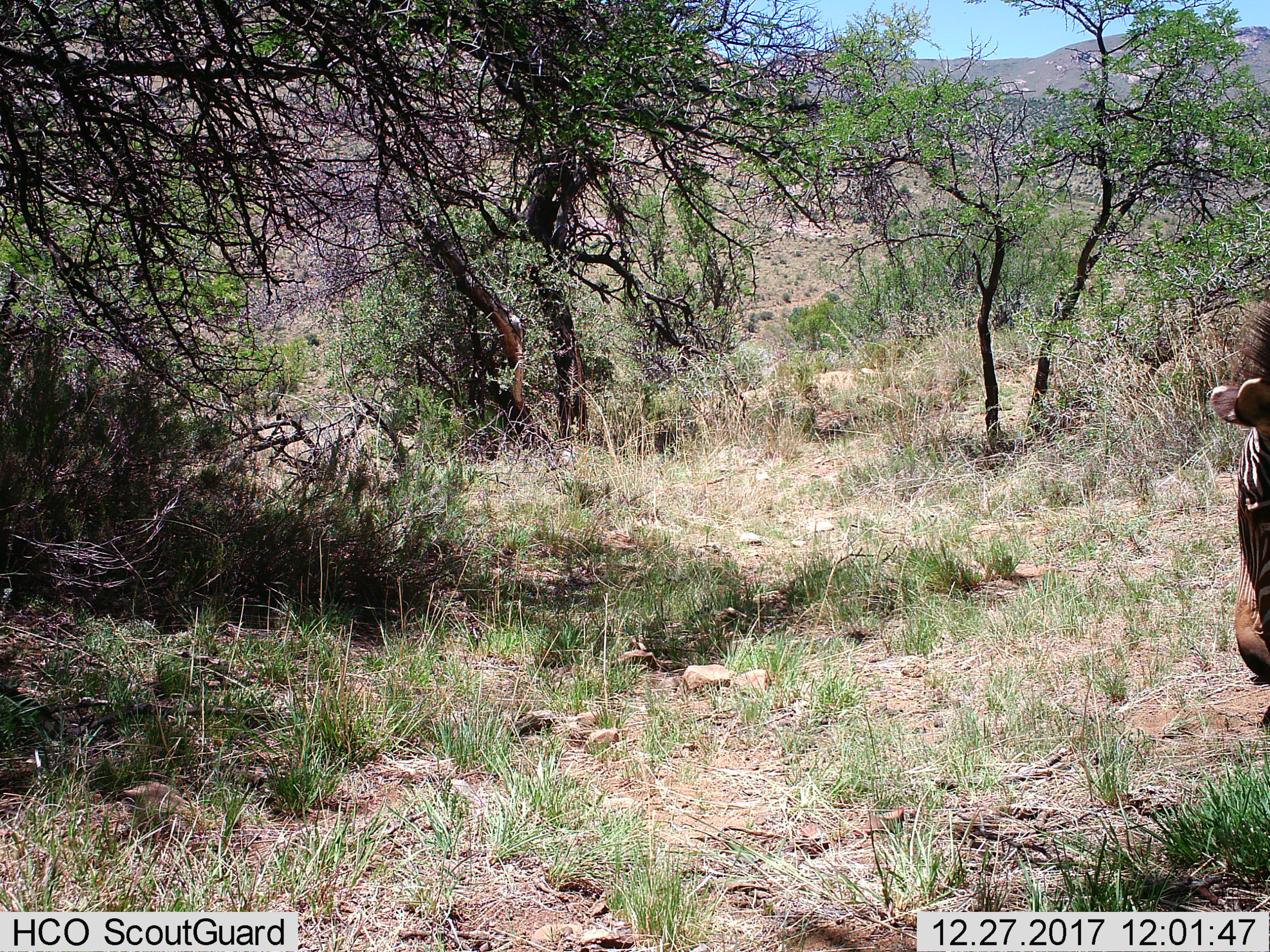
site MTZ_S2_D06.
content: unidentified animal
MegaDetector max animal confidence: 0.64